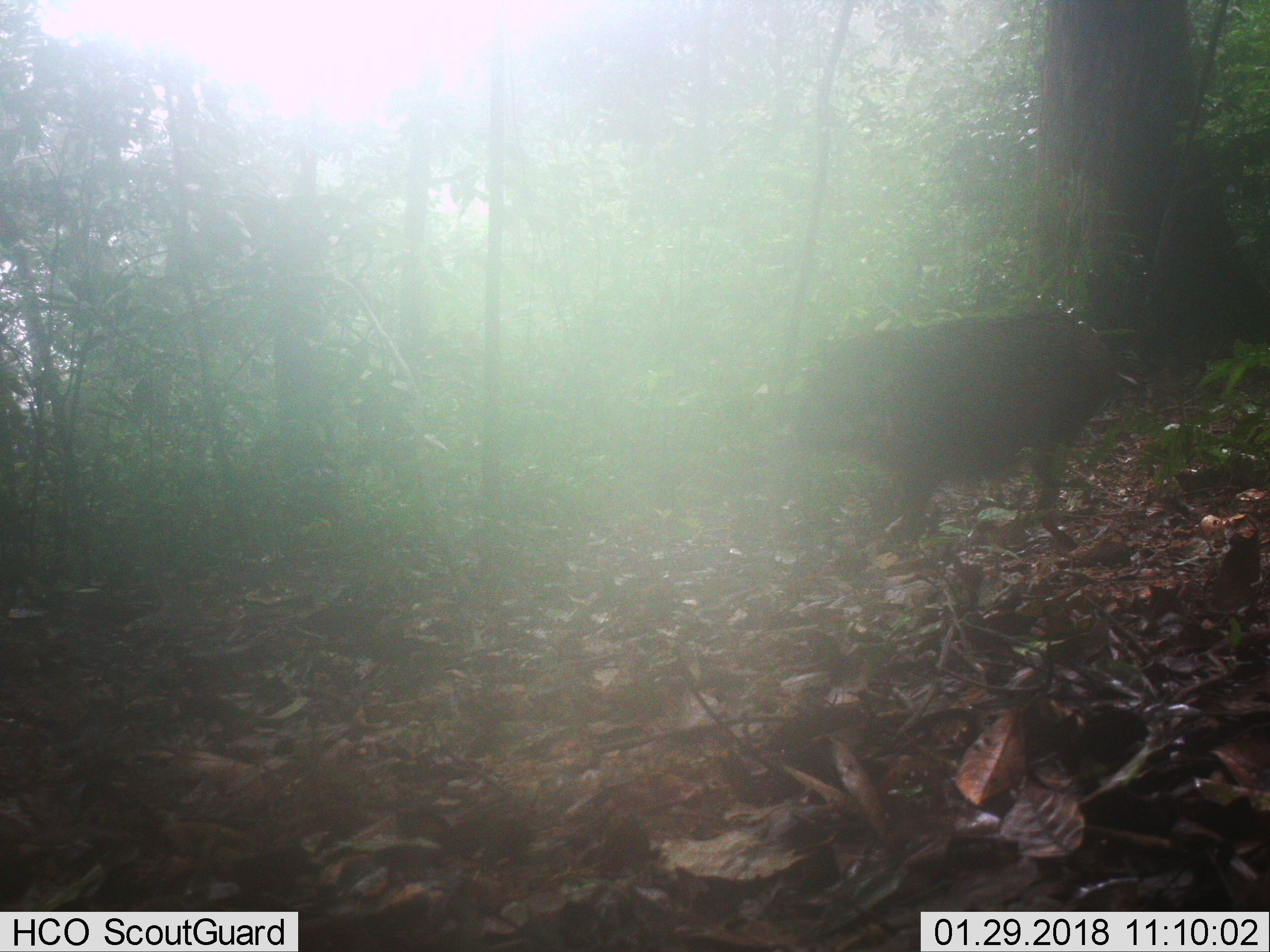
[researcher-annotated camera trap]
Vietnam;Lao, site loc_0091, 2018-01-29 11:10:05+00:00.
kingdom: Animalia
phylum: Chordata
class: Mammalia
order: Artiodactyla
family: Suidae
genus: Sus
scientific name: Sus scrofa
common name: eurasian wild pig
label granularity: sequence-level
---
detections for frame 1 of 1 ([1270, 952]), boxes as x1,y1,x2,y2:
eurasian wild pig: 777,305,1147,537